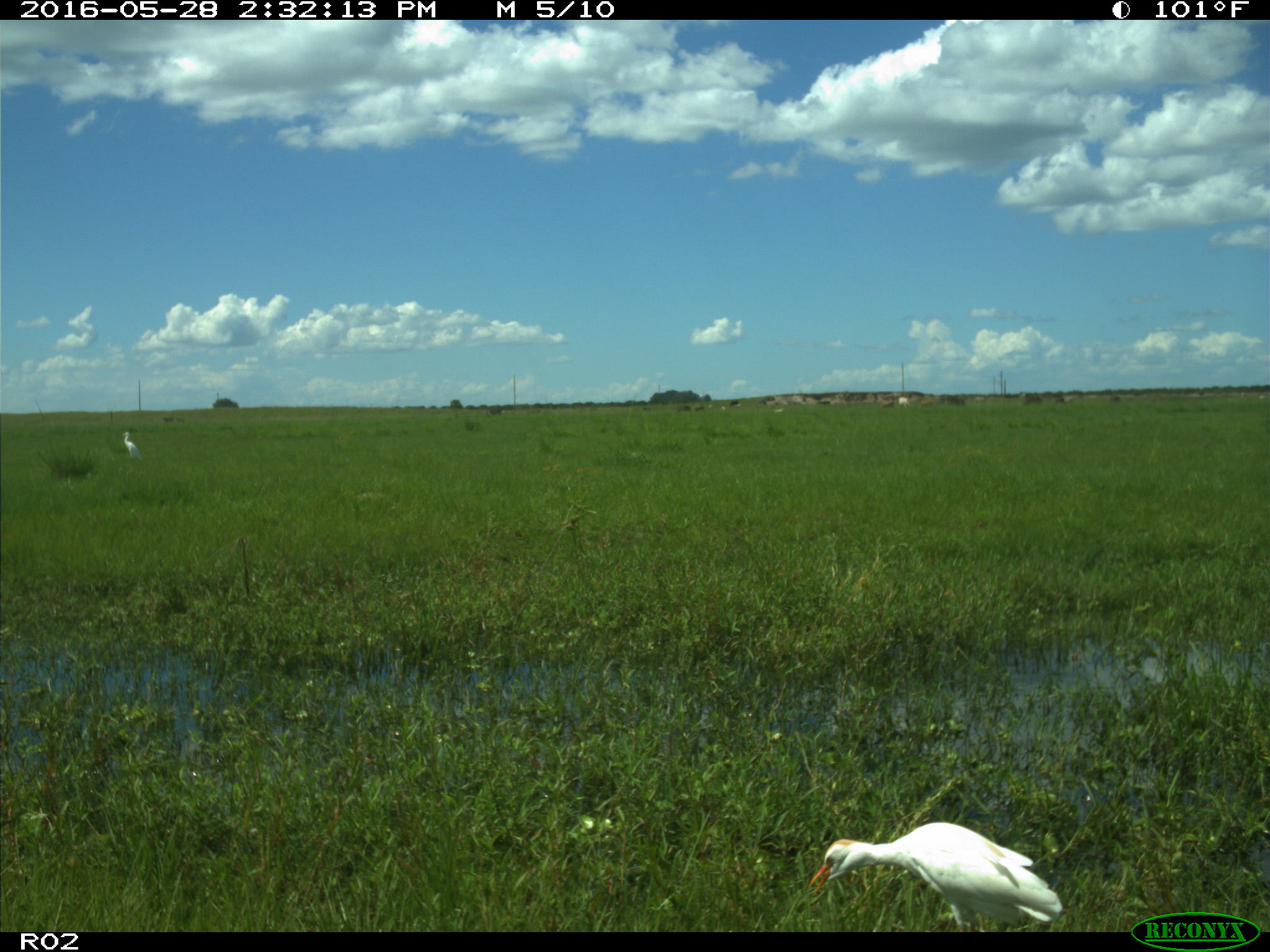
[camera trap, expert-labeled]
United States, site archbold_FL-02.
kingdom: Animalia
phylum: Chordata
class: Aves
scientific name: Aves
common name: birds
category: unidentified bird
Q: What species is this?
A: Unidentified bird (birds) (Aves).